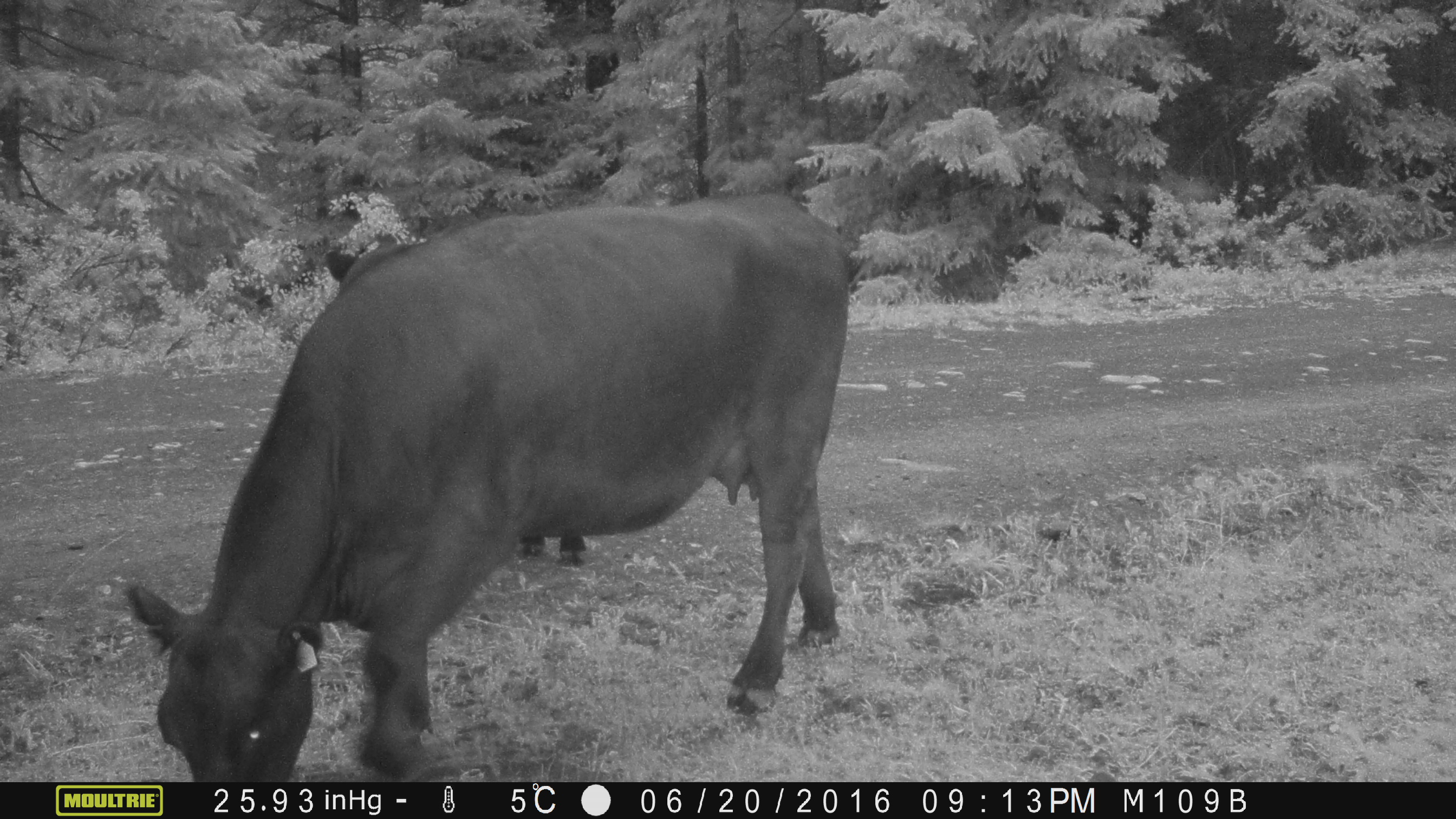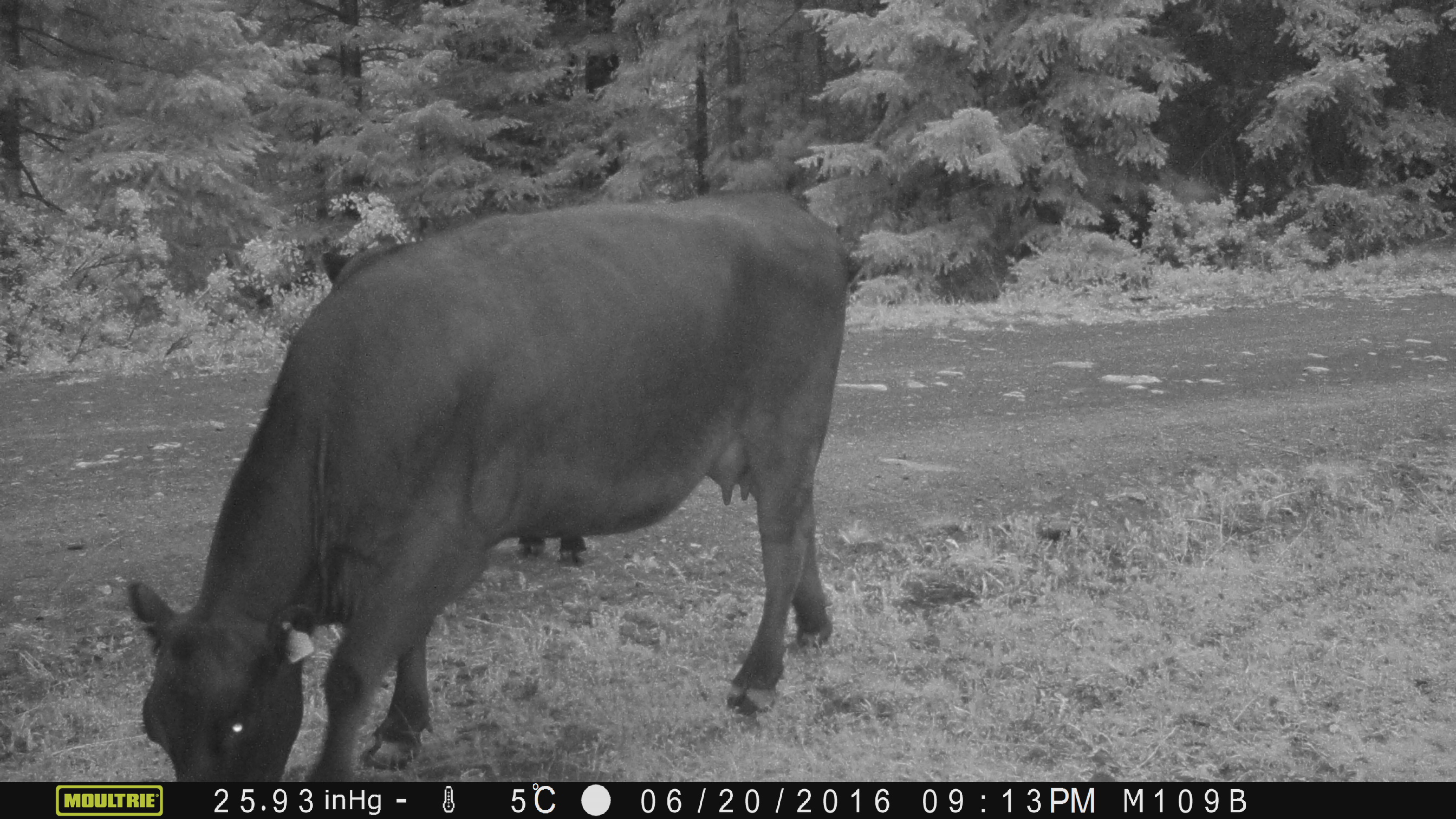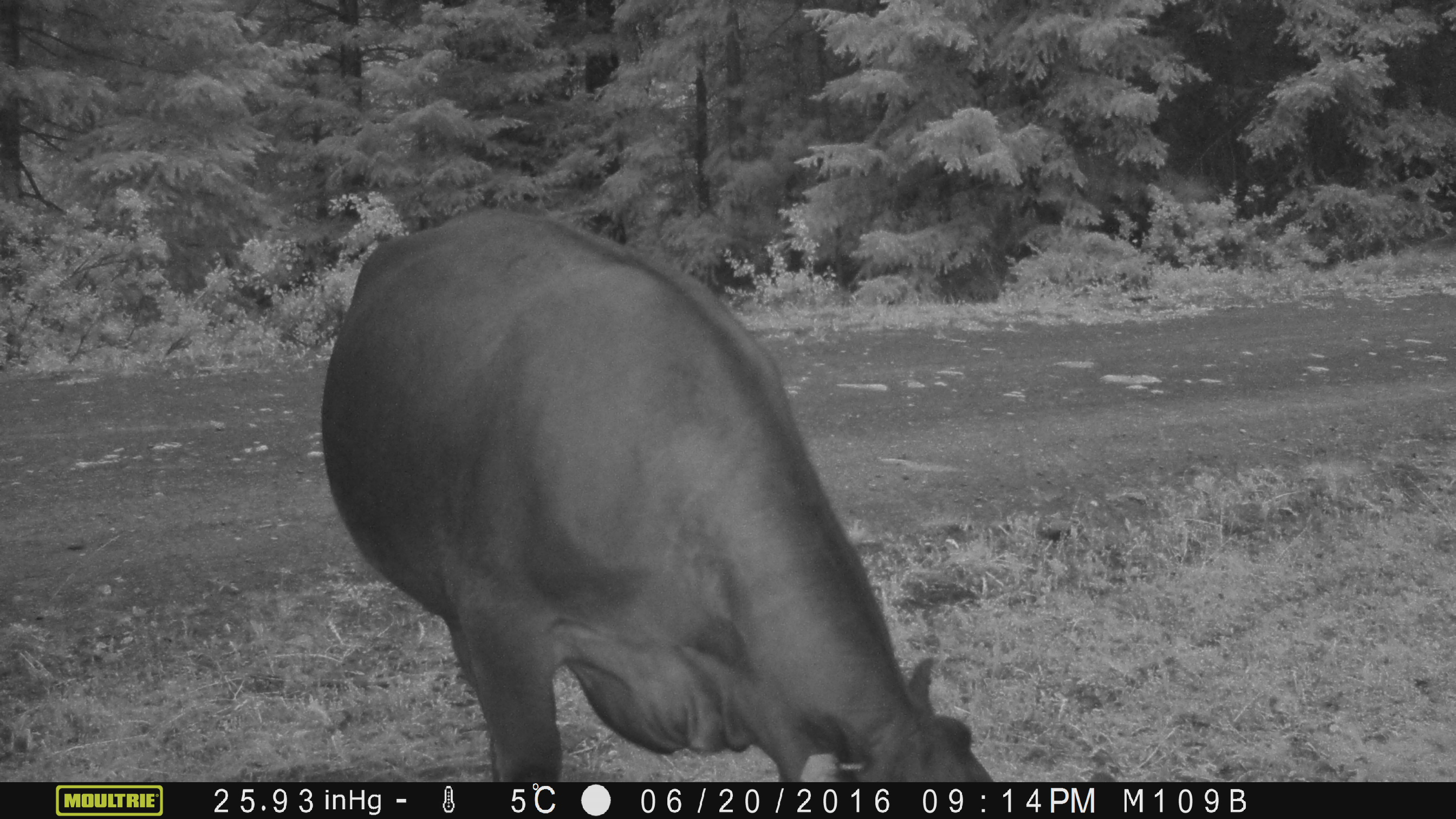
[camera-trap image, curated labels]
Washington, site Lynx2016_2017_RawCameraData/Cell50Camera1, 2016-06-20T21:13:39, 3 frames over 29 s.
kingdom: Animalia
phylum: Chordata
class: Mammalia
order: Artiodactyla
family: Bovidae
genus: Bos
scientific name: Bos taurus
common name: domestic cattle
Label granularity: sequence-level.